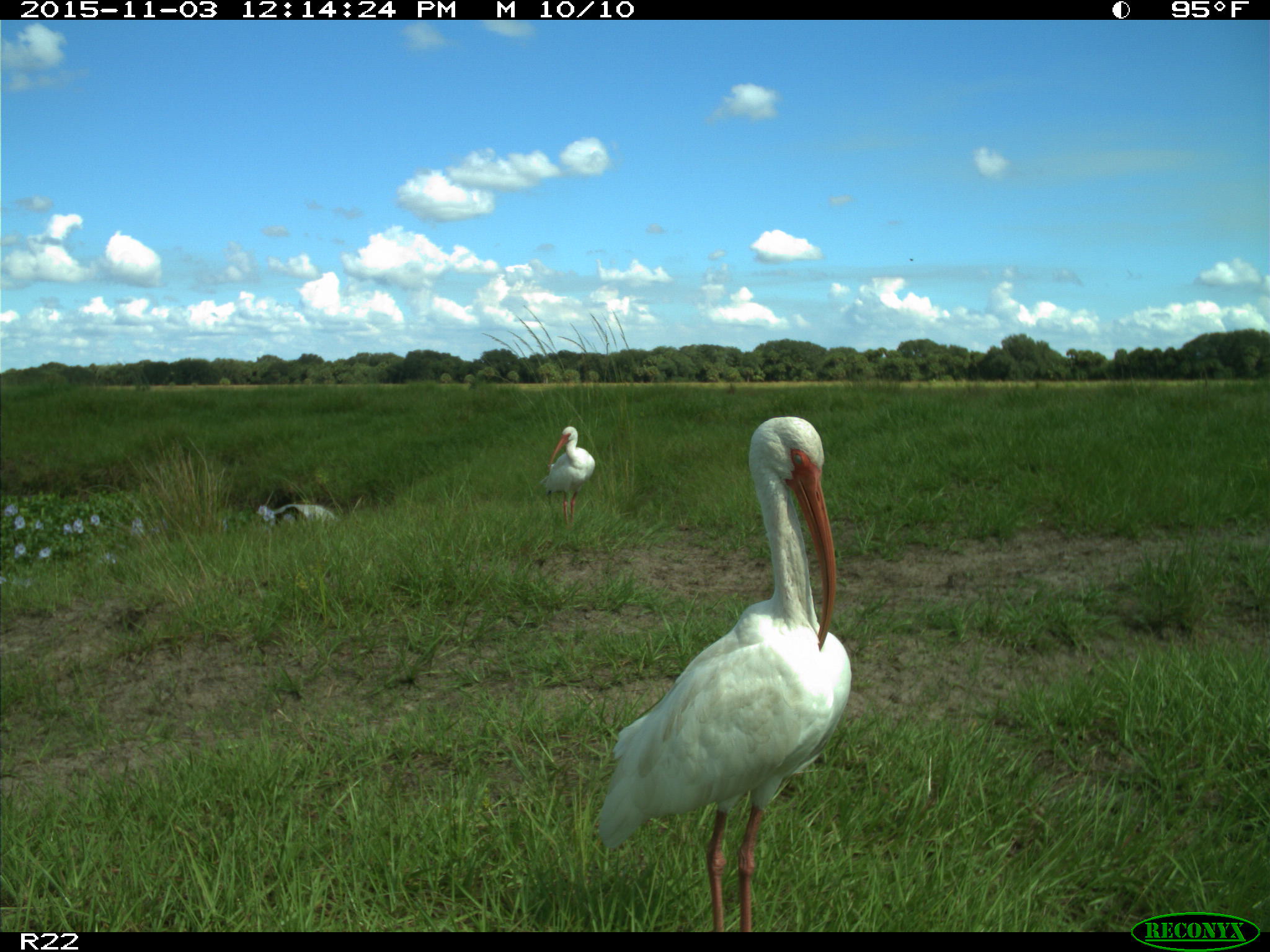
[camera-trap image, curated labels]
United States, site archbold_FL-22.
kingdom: Animalia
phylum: Chordata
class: Aves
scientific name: Aves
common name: birds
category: unidentified bird